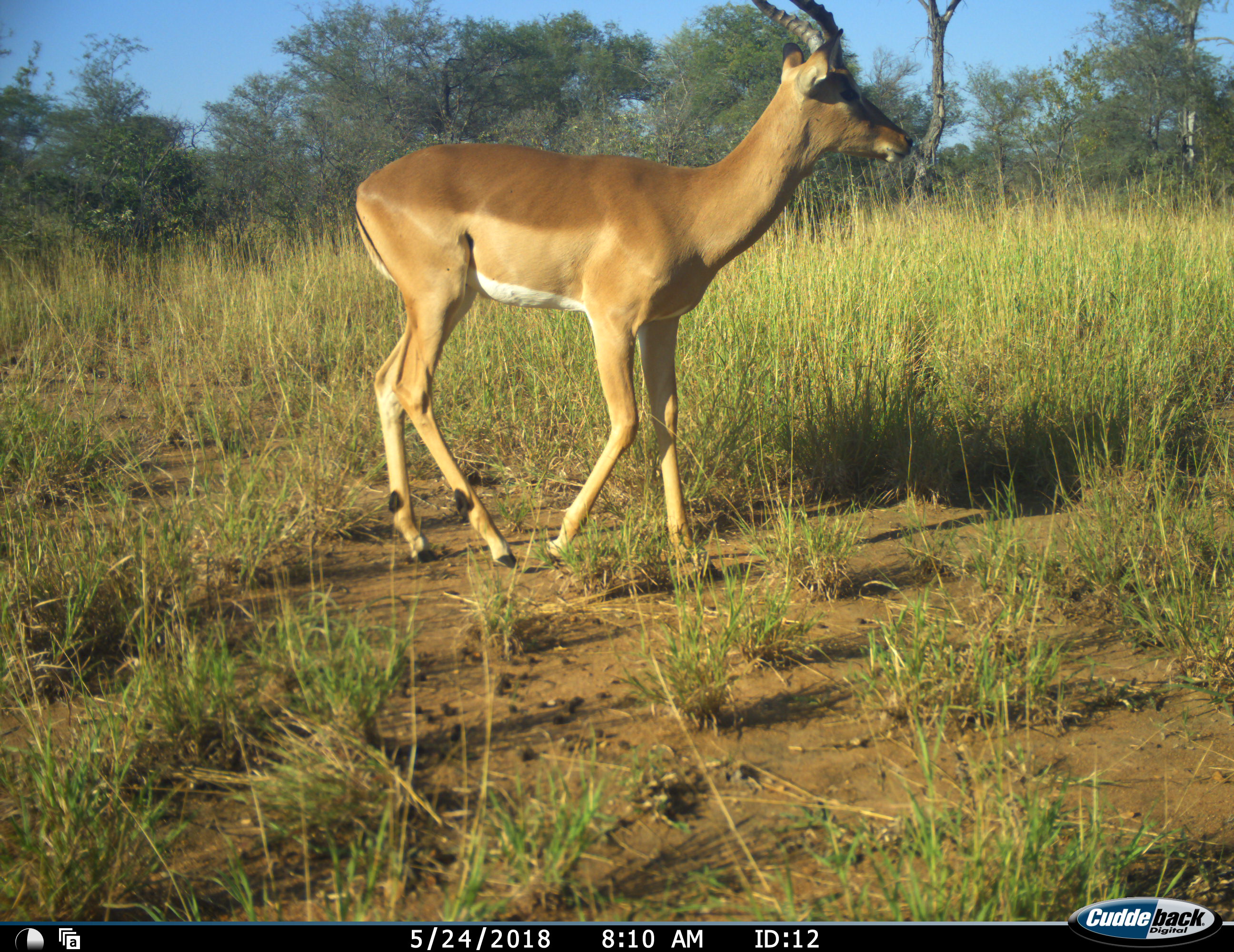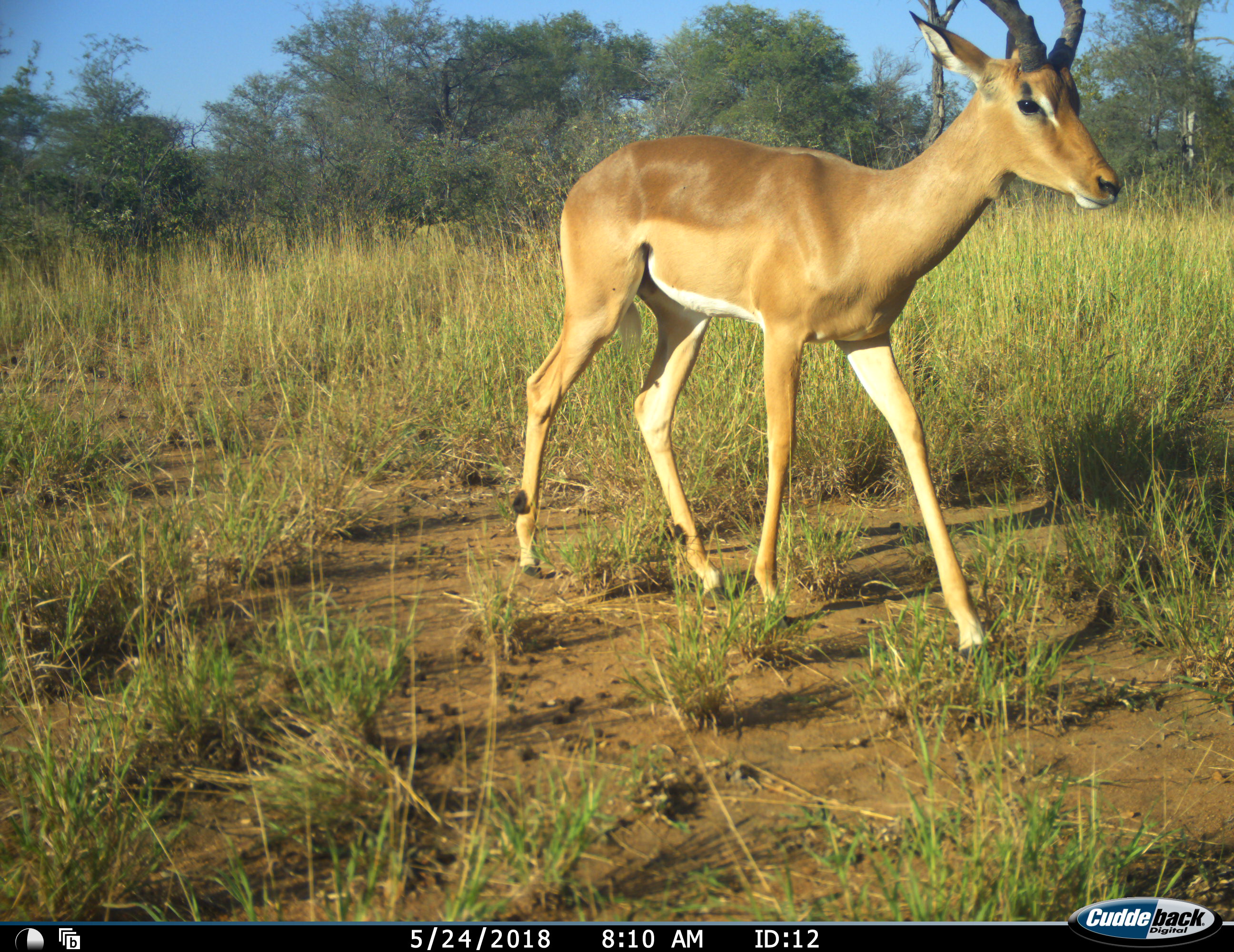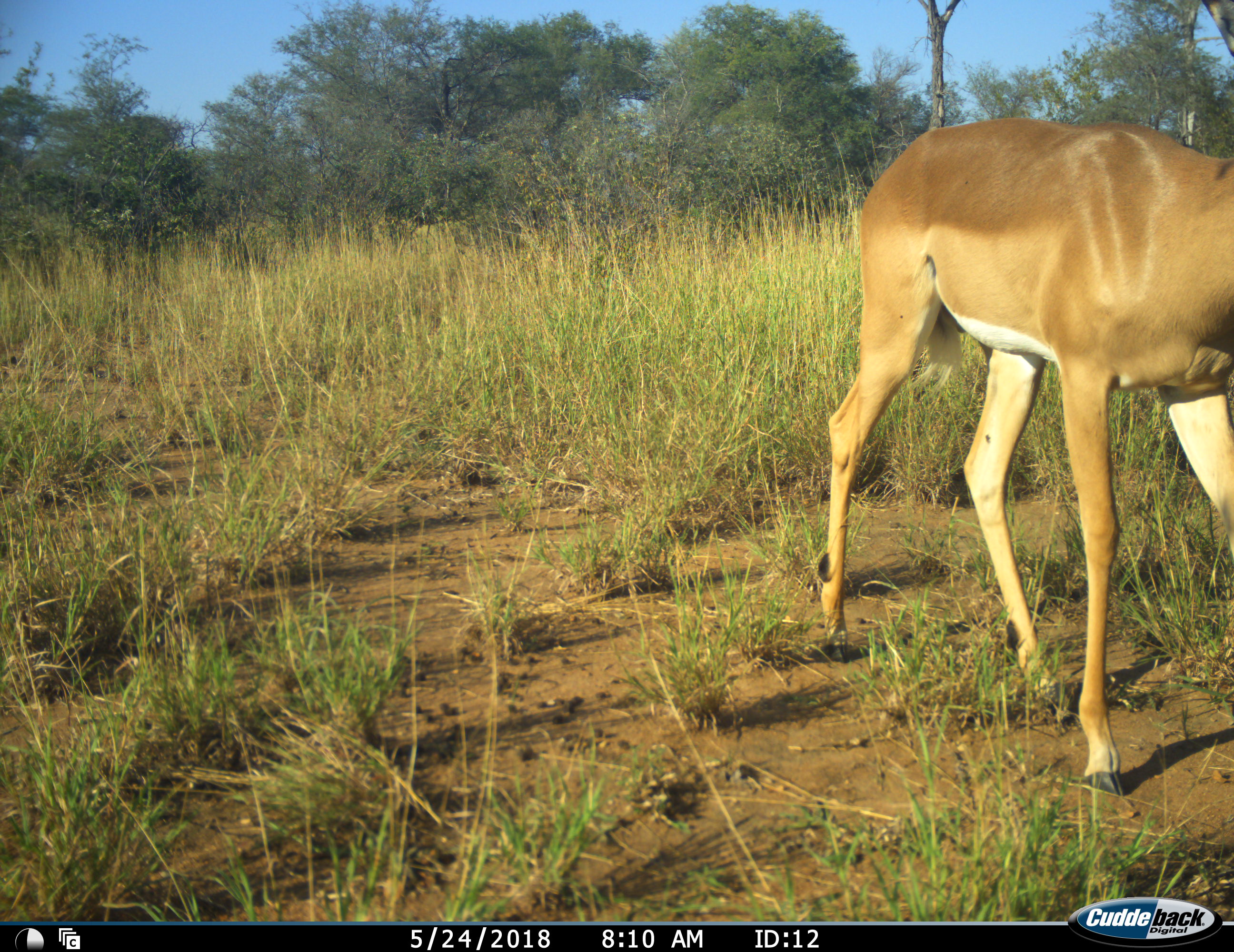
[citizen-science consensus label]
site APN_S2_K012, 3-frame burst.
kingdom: Animalia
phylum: Chordata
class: Mammalia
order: Artiodactyla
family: Bovidae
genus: Aepyceros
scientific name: Aepyceros melampus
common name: impala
Impala (Aepyceros melampus), count 1. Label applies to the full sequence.